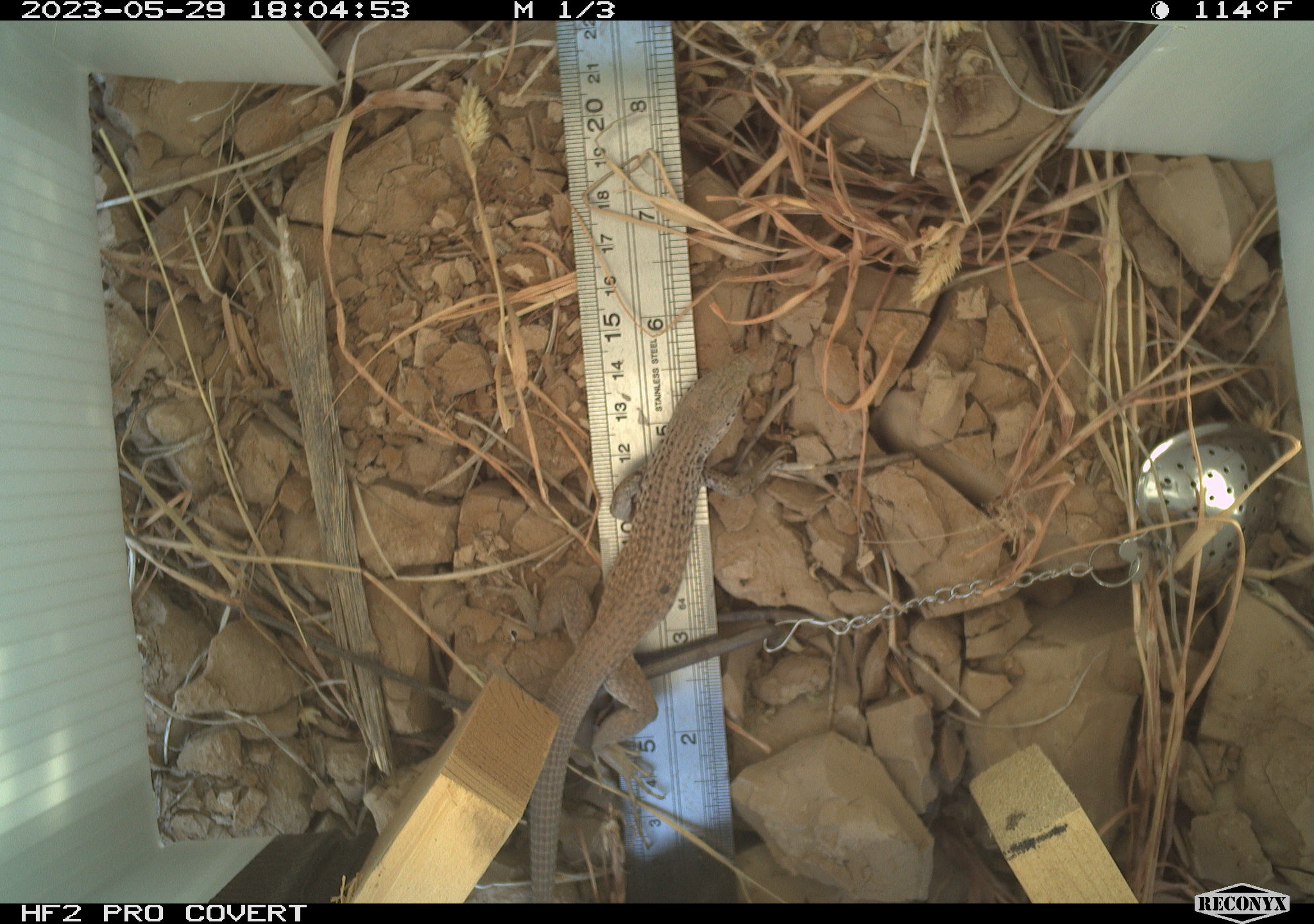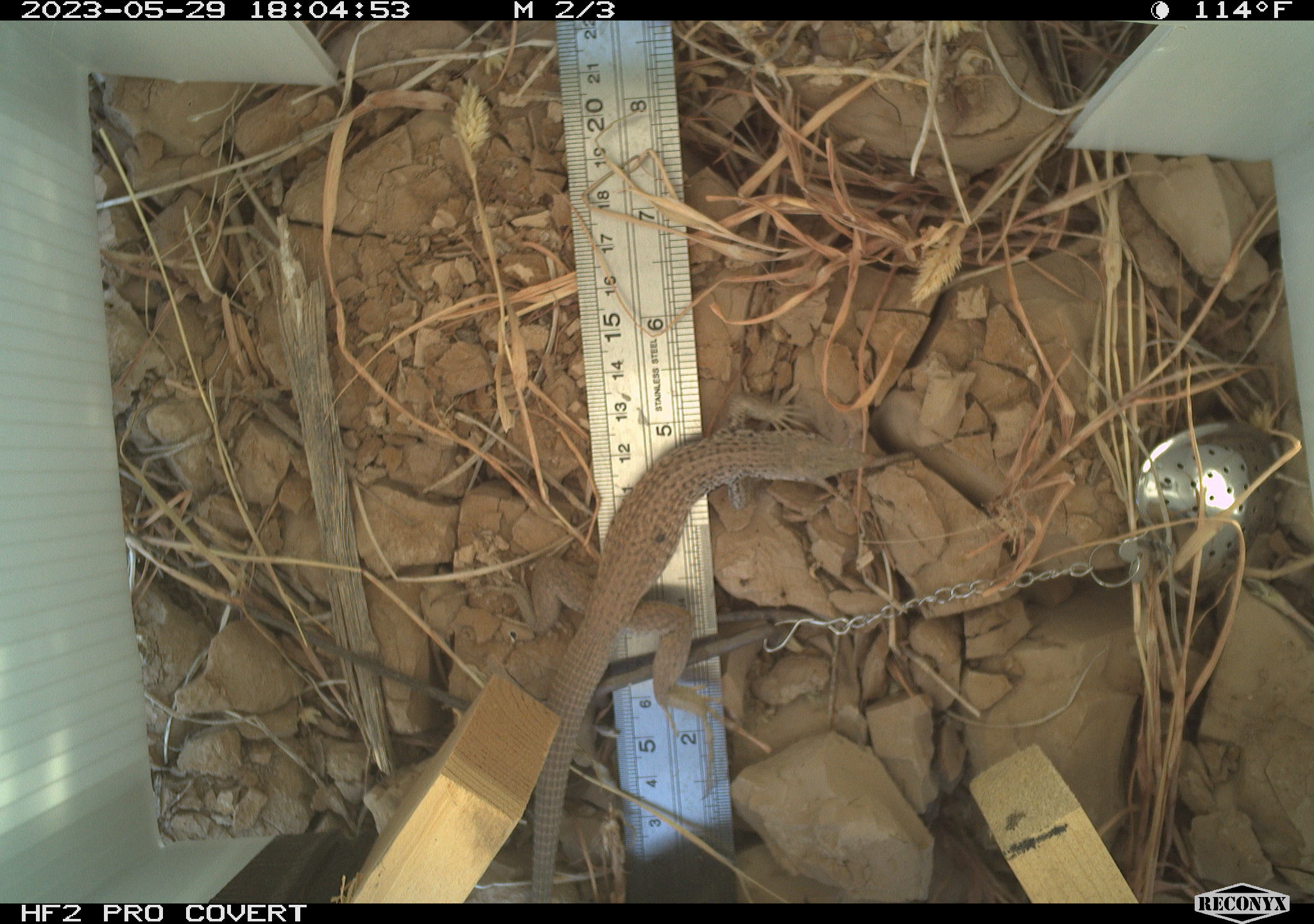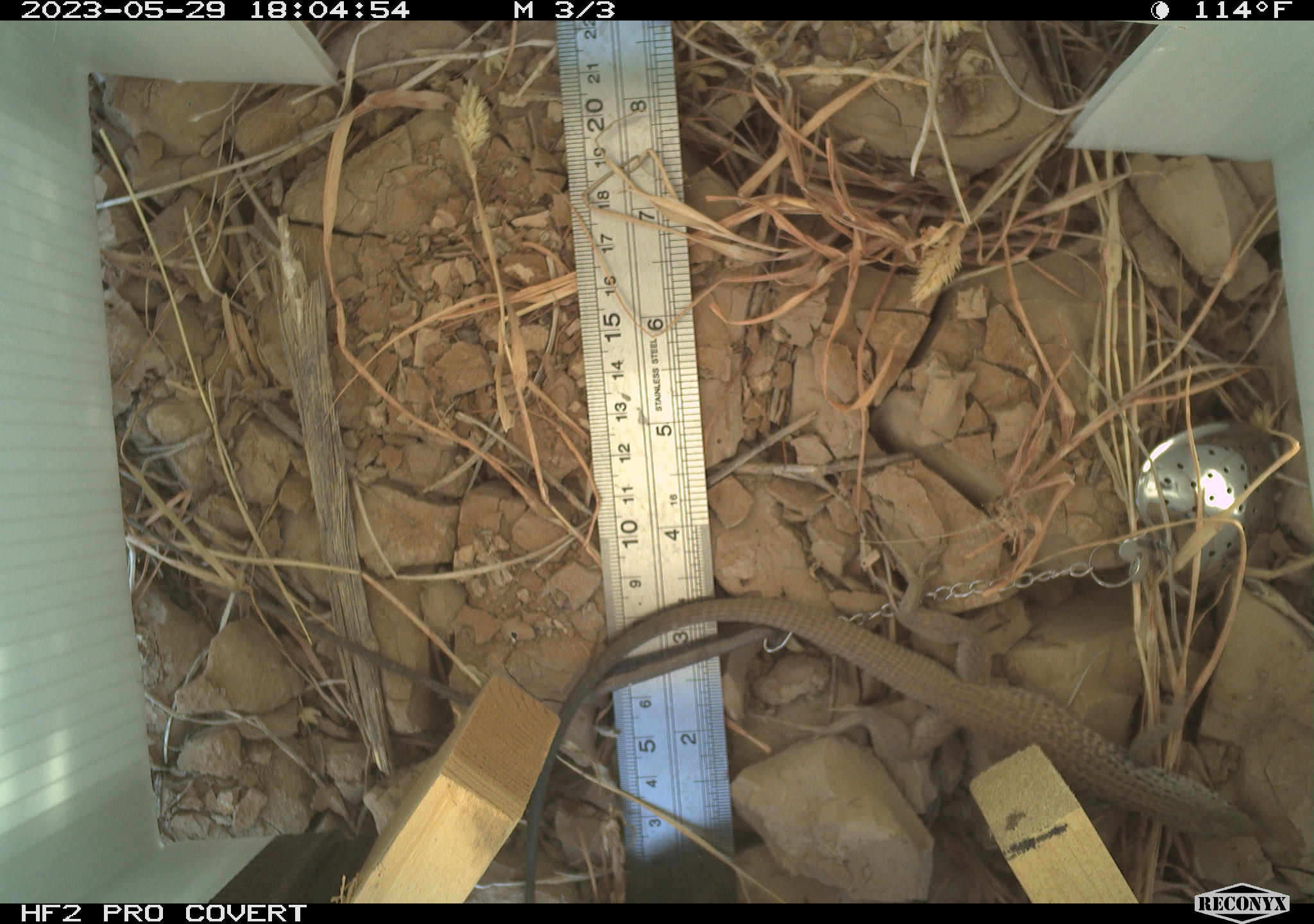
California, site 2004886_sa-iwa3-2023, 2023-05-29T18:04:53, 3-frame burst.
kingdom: Animalia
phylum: Chordata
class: Reptilia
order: Squamata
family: Teiidae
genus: Aspidoscelis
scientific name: Aspidoscelis tigris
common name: western whiptail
Western whiptail (Aspidoscelis tigris).